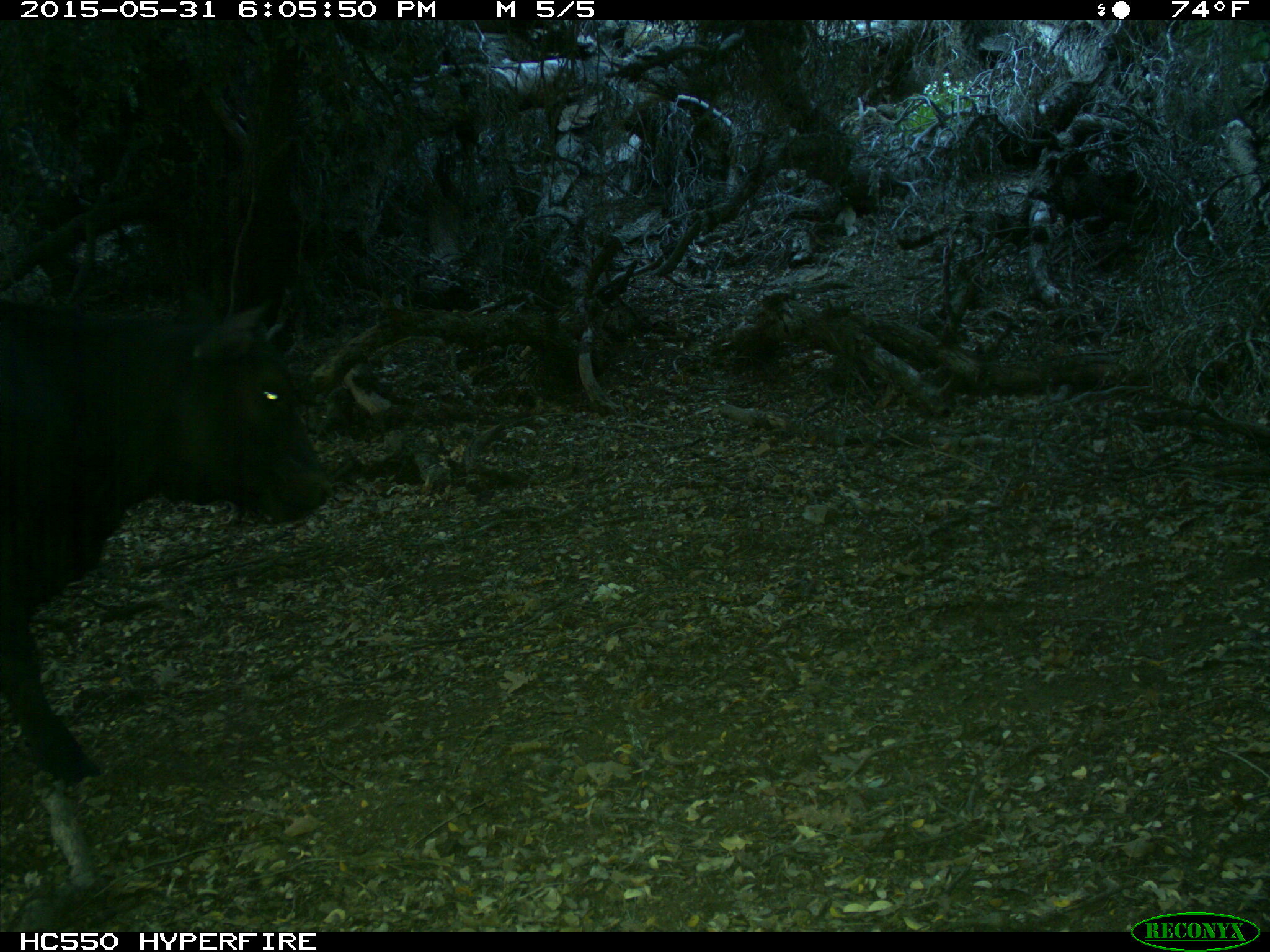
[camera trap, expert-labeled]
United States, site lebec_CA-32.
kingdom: Animalia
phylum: Chordata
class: Mammalia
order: Artiodactyla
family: Bovidae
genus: Bos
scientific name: Bos taurus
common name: domestic cow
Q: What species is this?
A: Bos taurus (domestic cow).